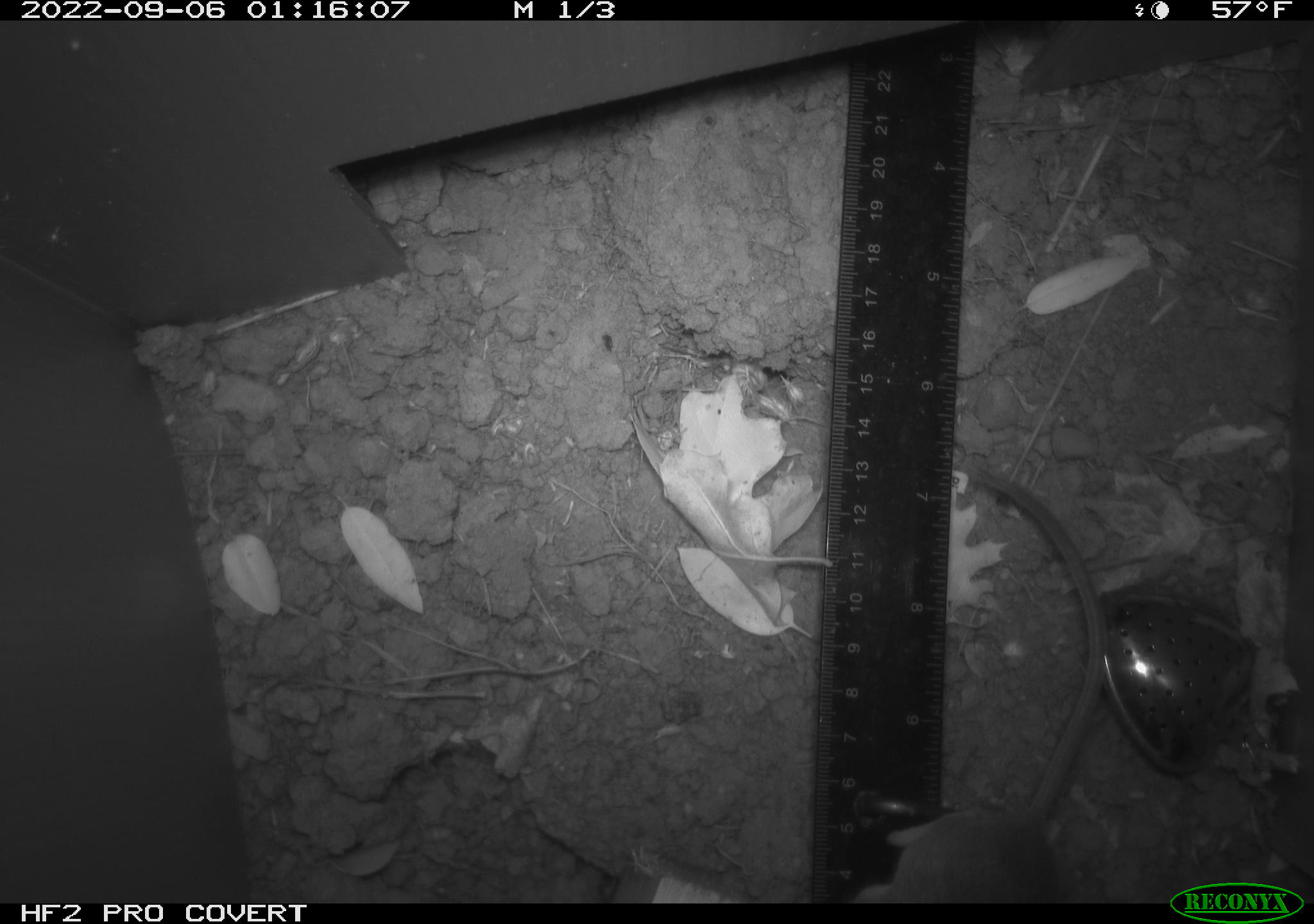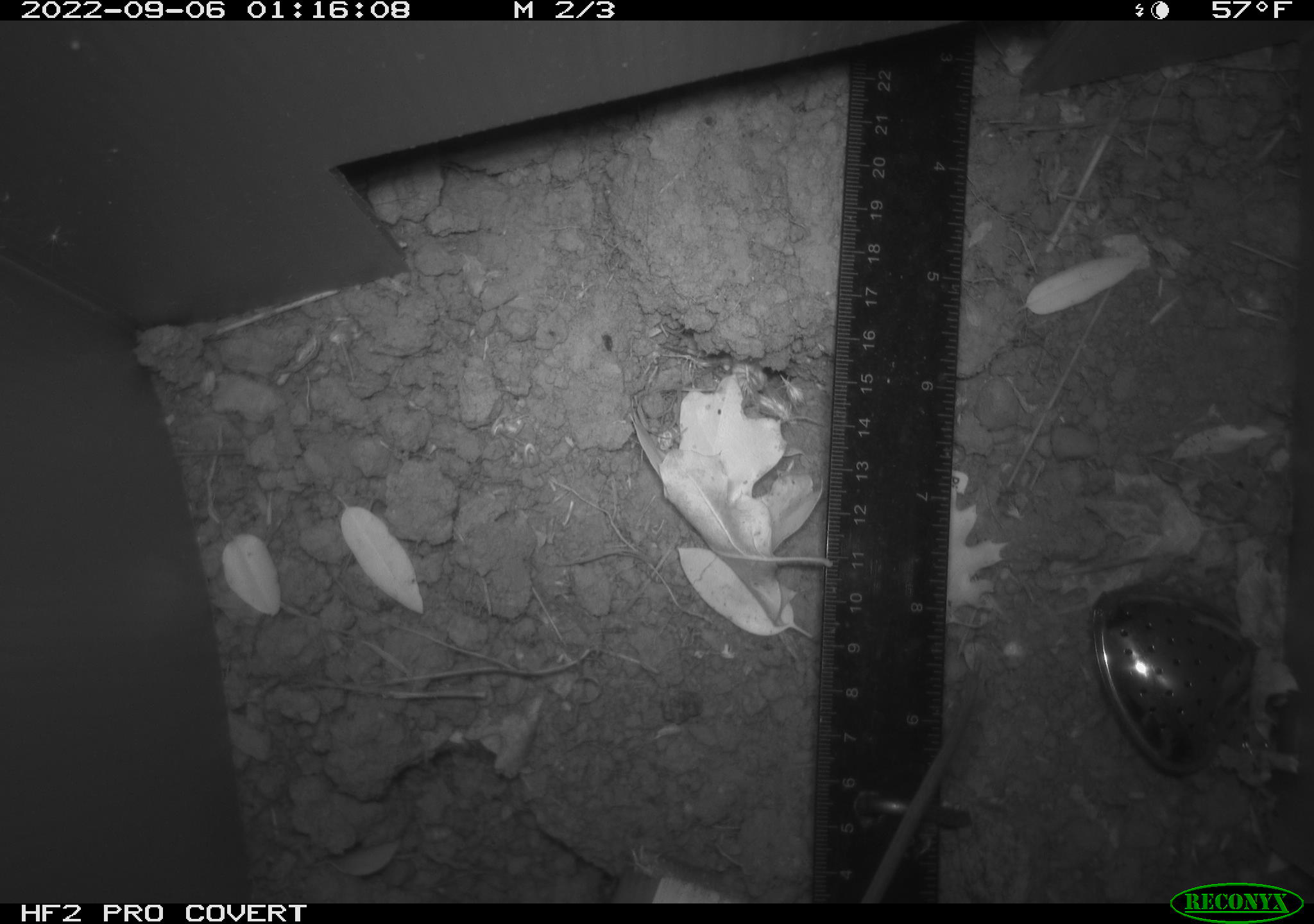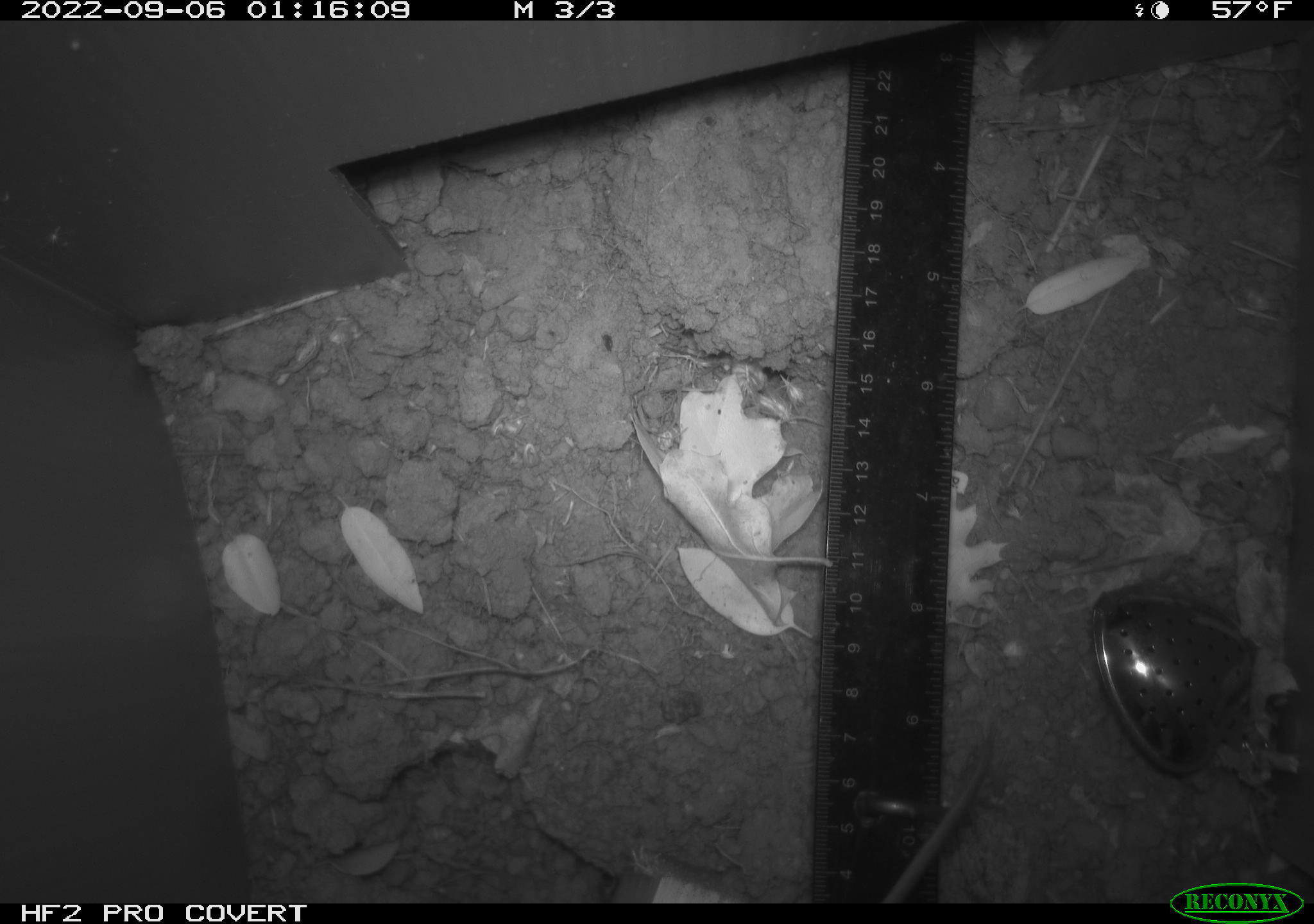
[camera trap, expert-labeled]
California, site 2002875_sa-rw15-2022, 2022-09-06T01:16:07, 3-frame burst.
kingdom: Animalia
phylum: Chordata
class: Mammalia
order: Rodentia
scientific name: Rodentia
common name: mouse species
Mouse species (Rodentia).